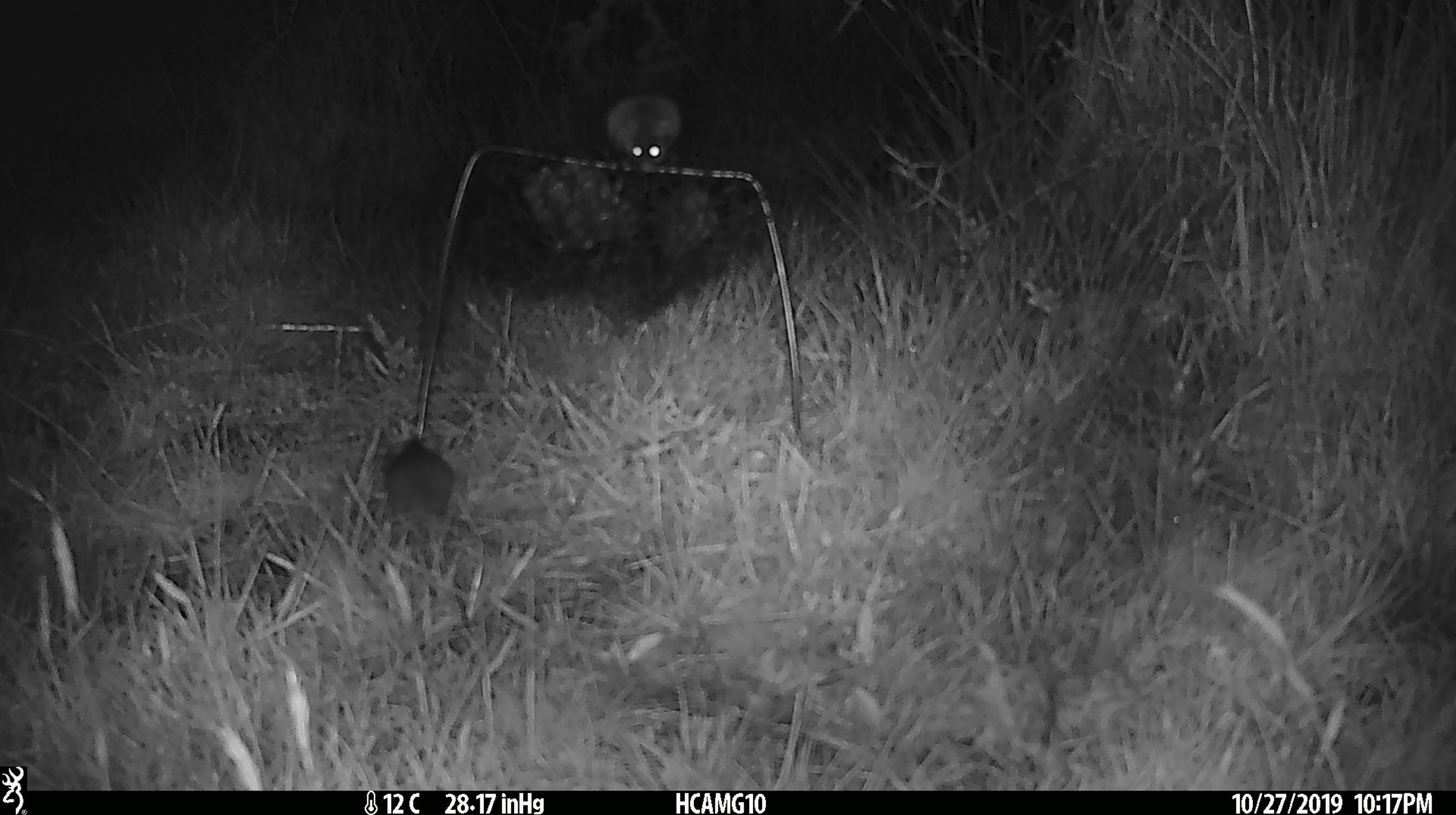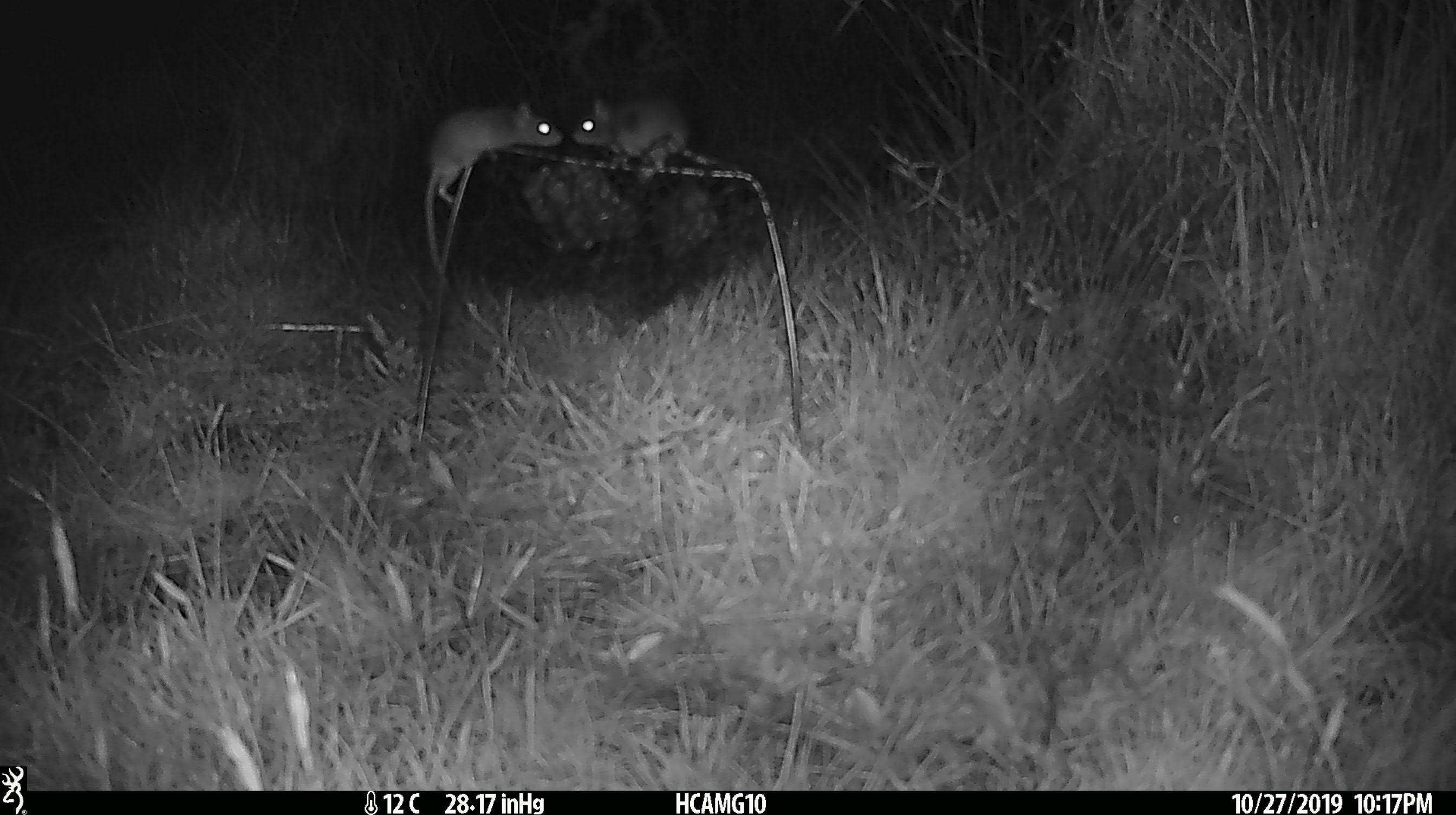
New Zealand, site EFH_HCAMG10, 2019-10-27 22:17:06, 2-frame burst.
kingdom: Animalia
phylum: Chordata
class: Mammalia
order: Rodentia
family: Muridae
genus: Mus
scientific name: Mus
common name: mouse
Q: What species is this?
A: Mouse (Mus).